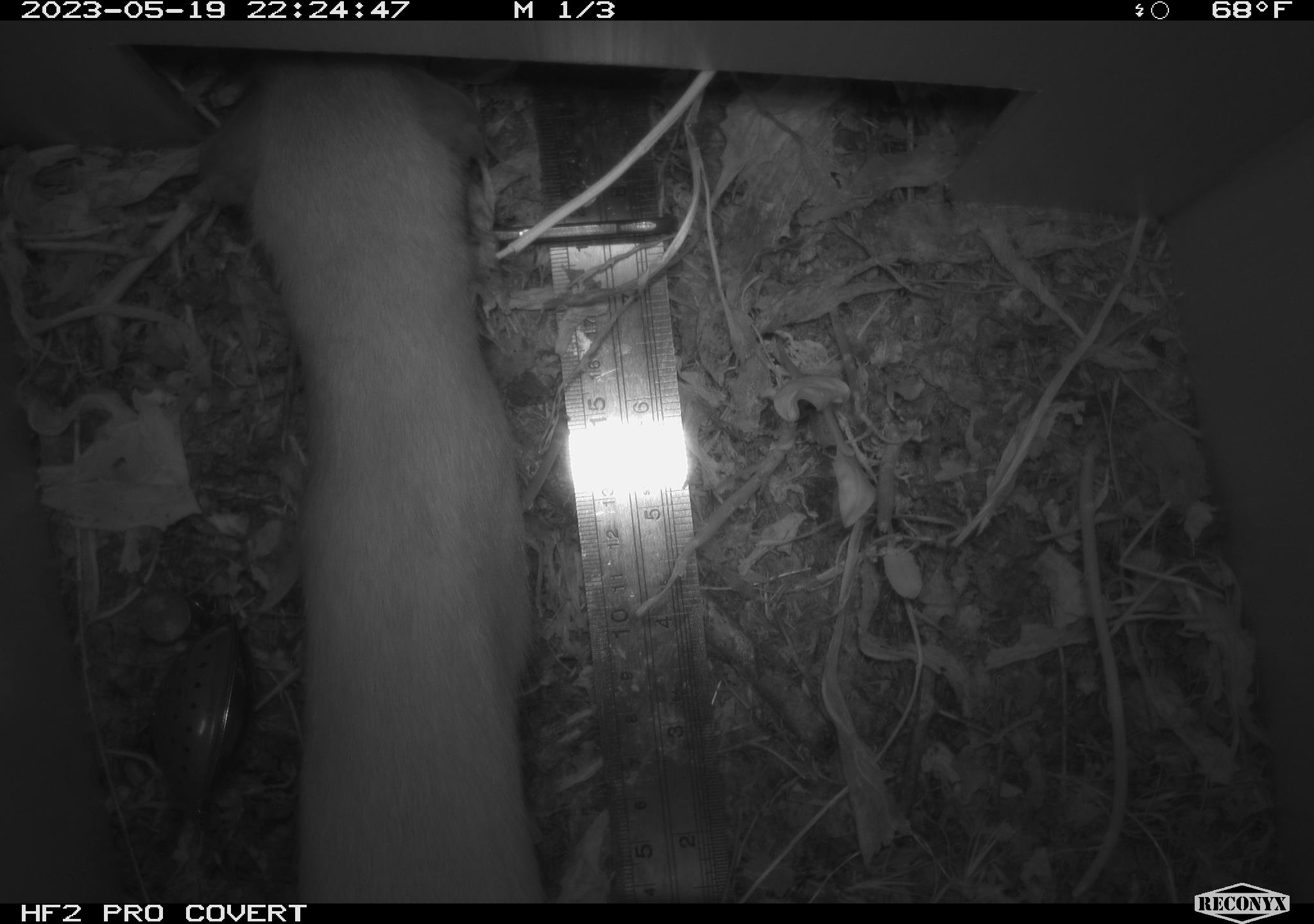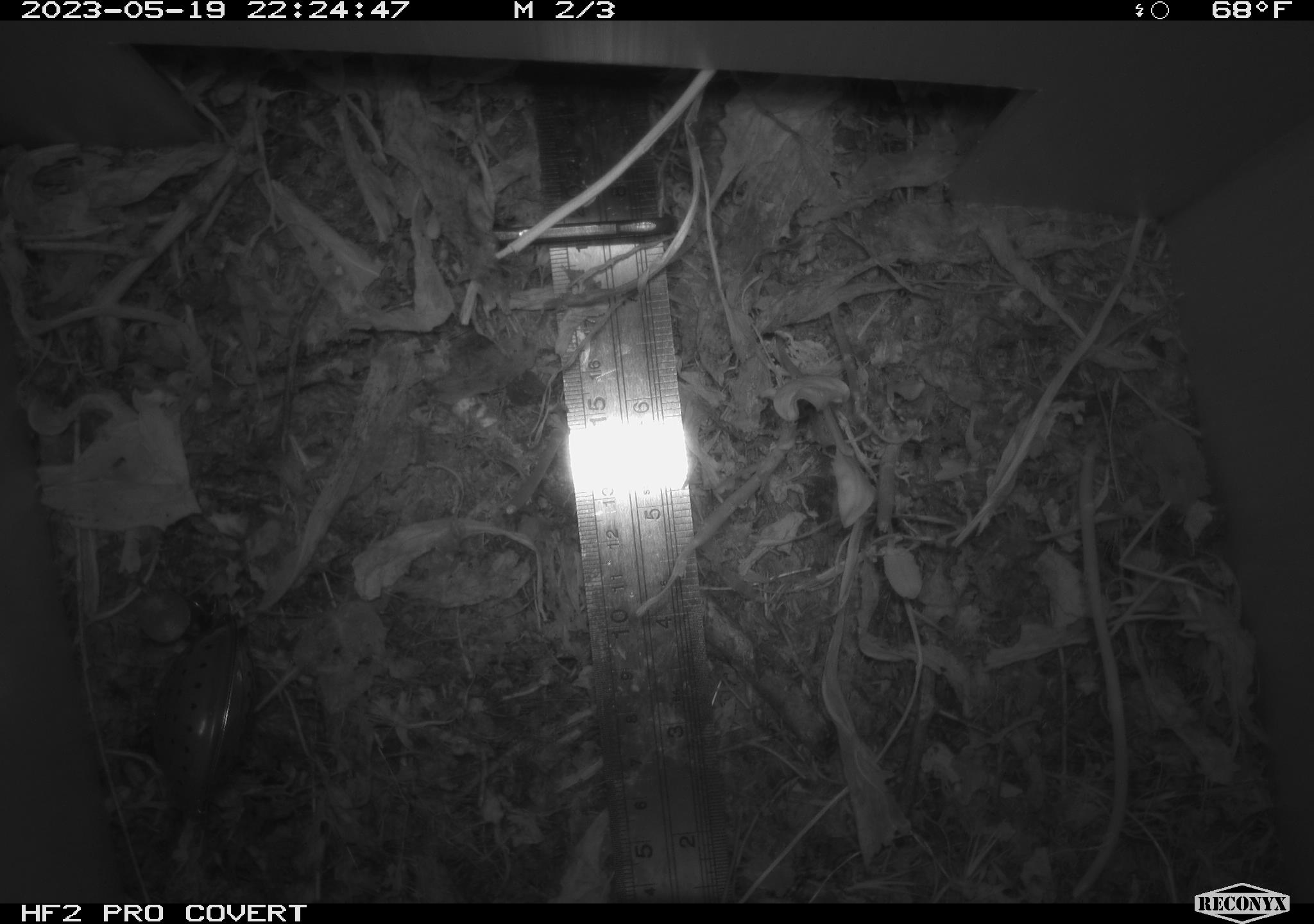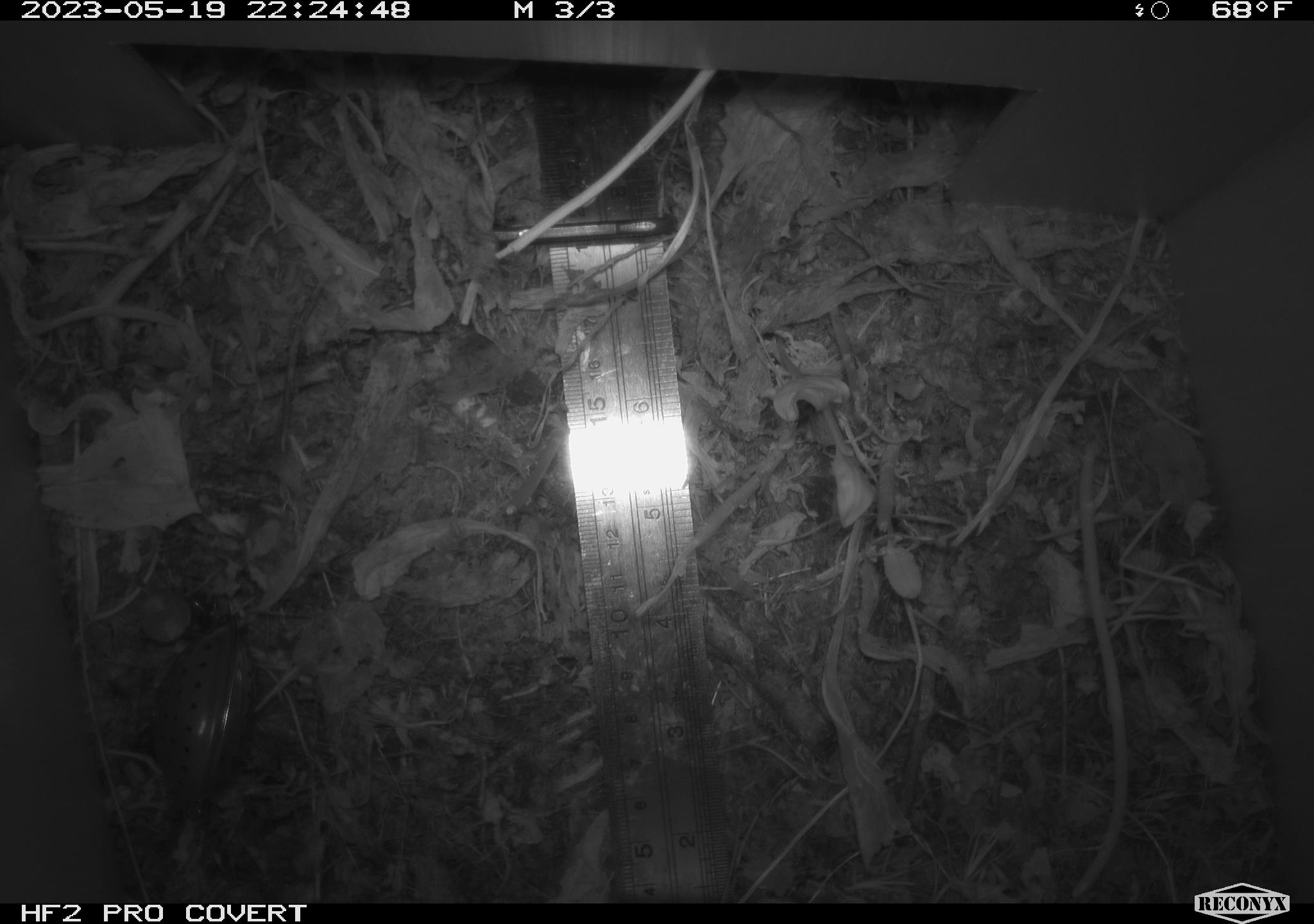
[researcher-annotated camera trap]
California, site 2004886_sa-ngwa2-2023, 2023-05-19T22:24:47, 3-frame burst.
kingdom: Animalia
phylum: Chordata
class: Mammalia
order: Carnivora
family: Mustelidae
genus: Neogale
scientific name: Neogale frenata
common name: long-tailed weasel